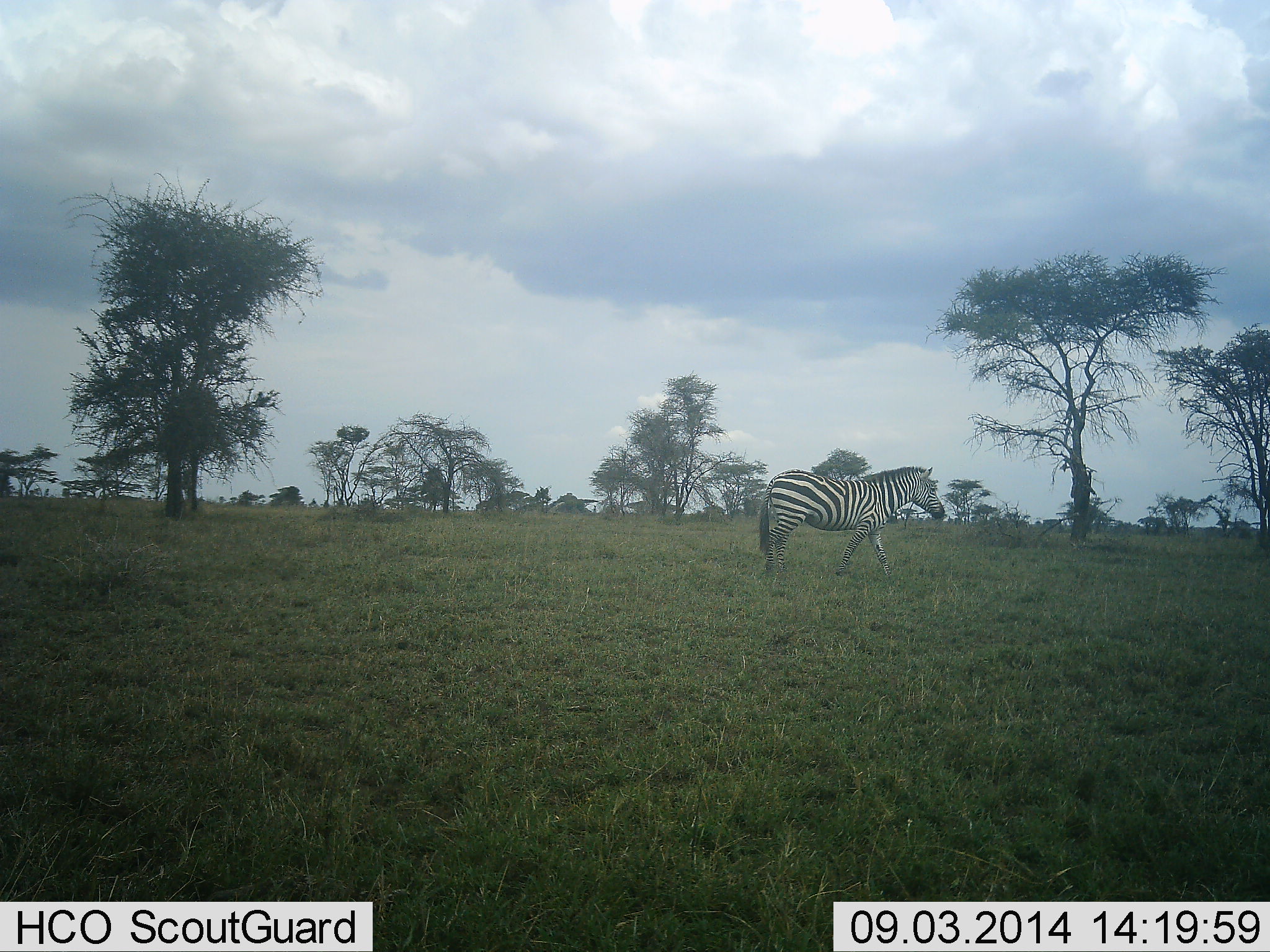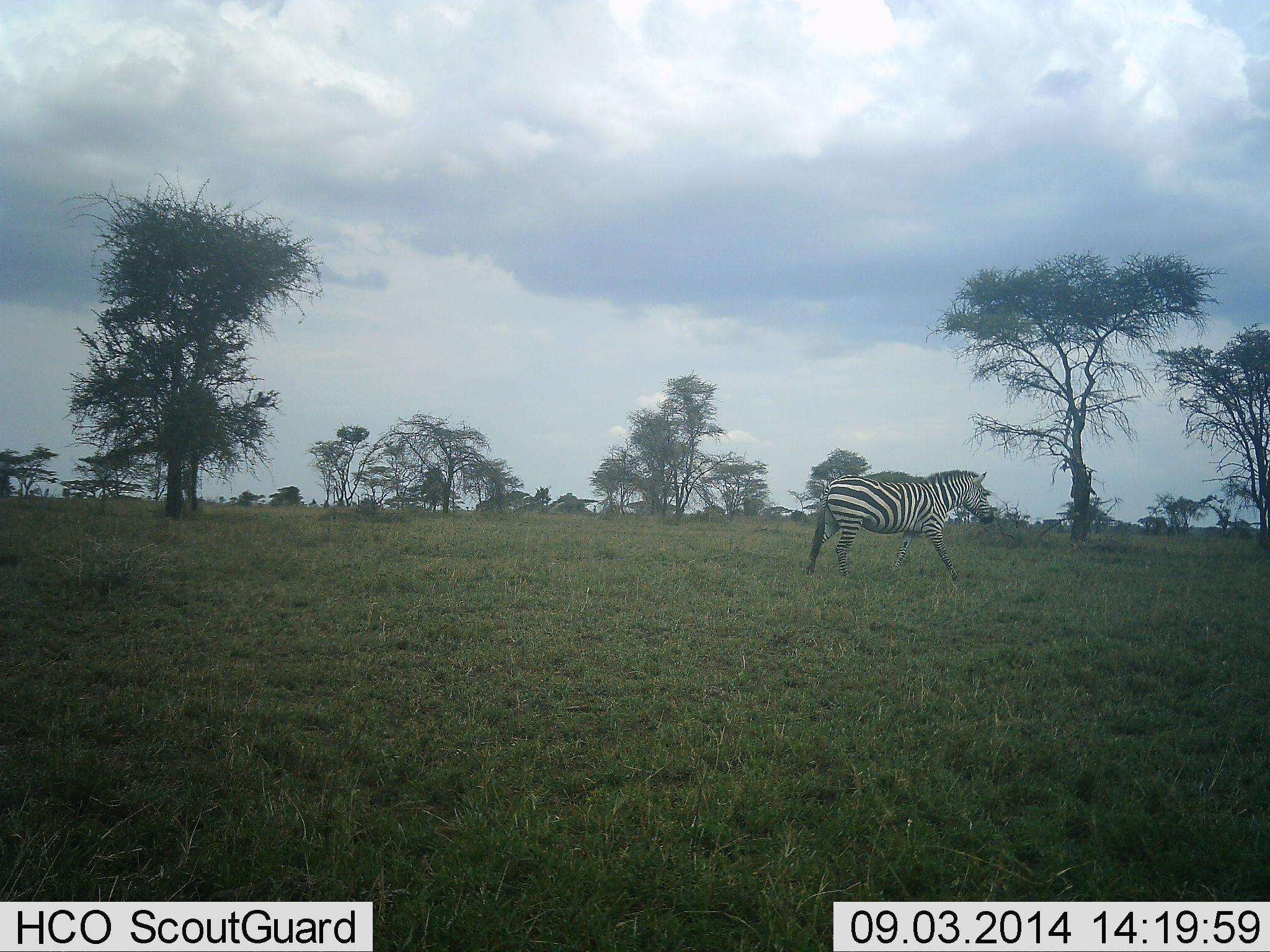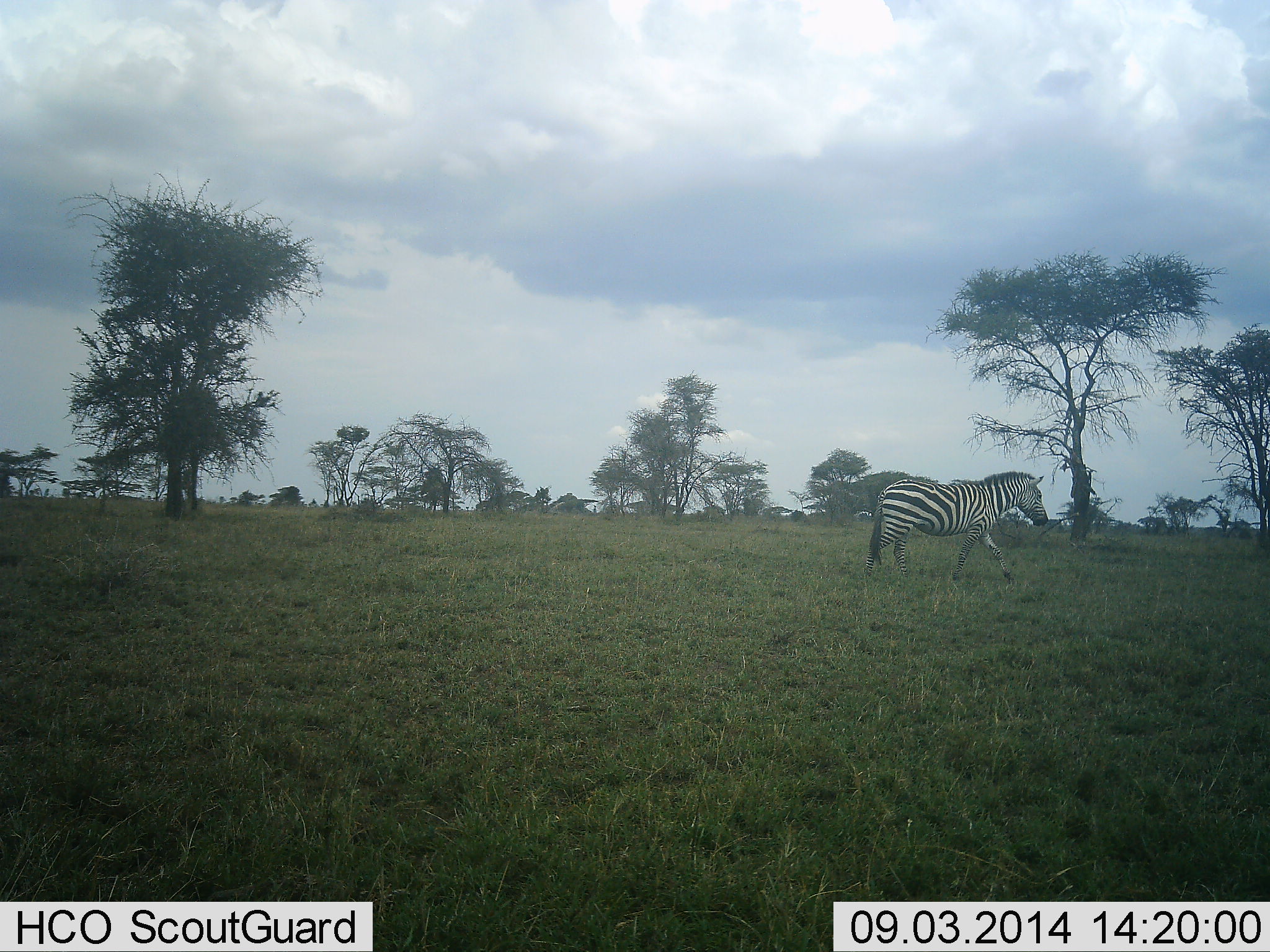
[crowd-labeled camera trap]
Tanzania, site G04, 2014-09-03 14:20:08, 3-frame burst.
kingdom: Animalia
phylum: Chordata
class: Mammalia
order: Perissodactyla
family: Equidae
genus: Equus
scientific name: Equus quagga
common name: plains zebra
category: zebra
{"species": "zebra (plains zebra) (Equus quagga)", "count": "1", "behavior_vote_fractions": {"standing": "0%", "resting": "0%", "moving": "100%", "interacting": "0%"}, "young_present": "0%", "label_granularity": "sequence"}